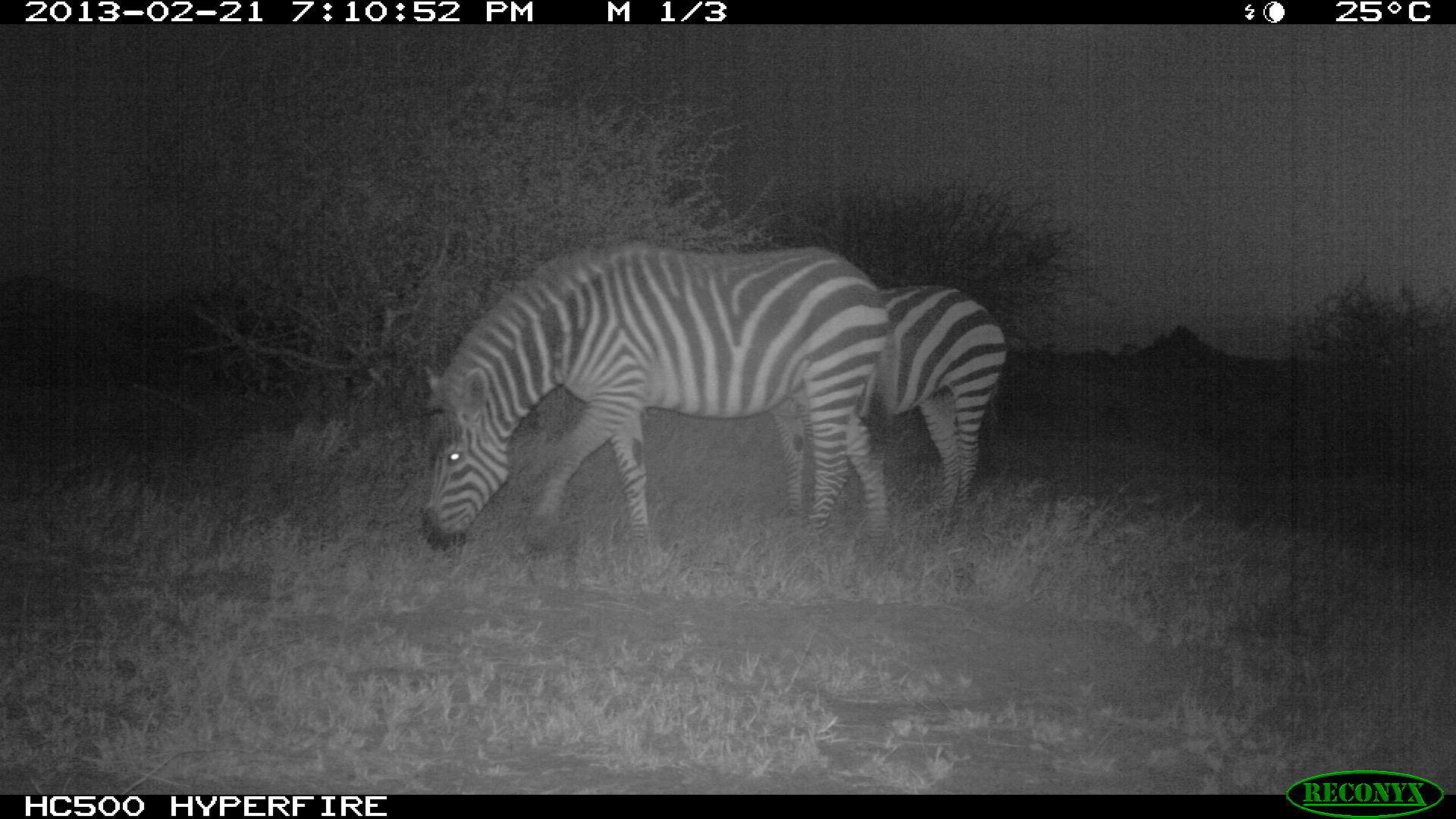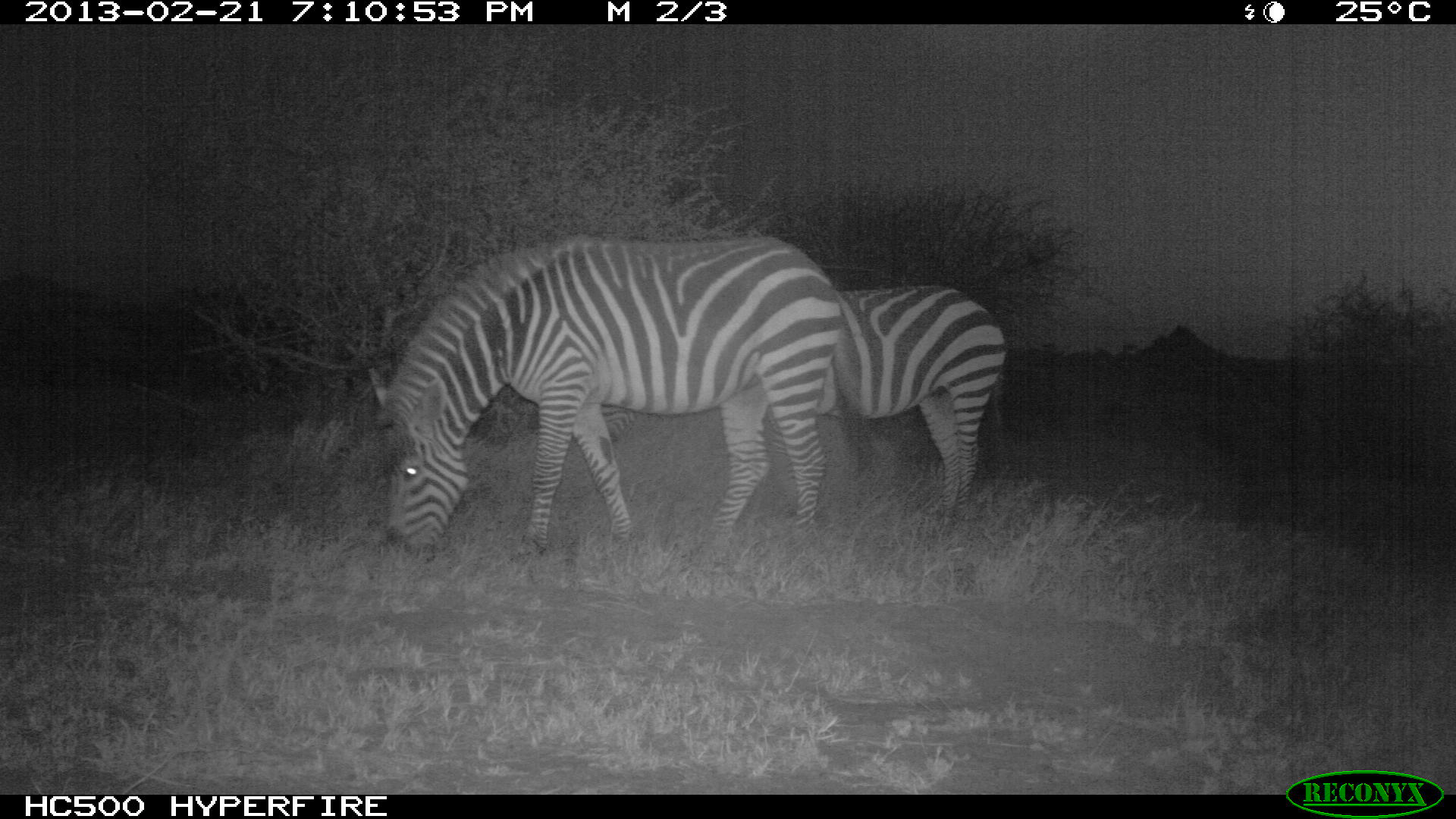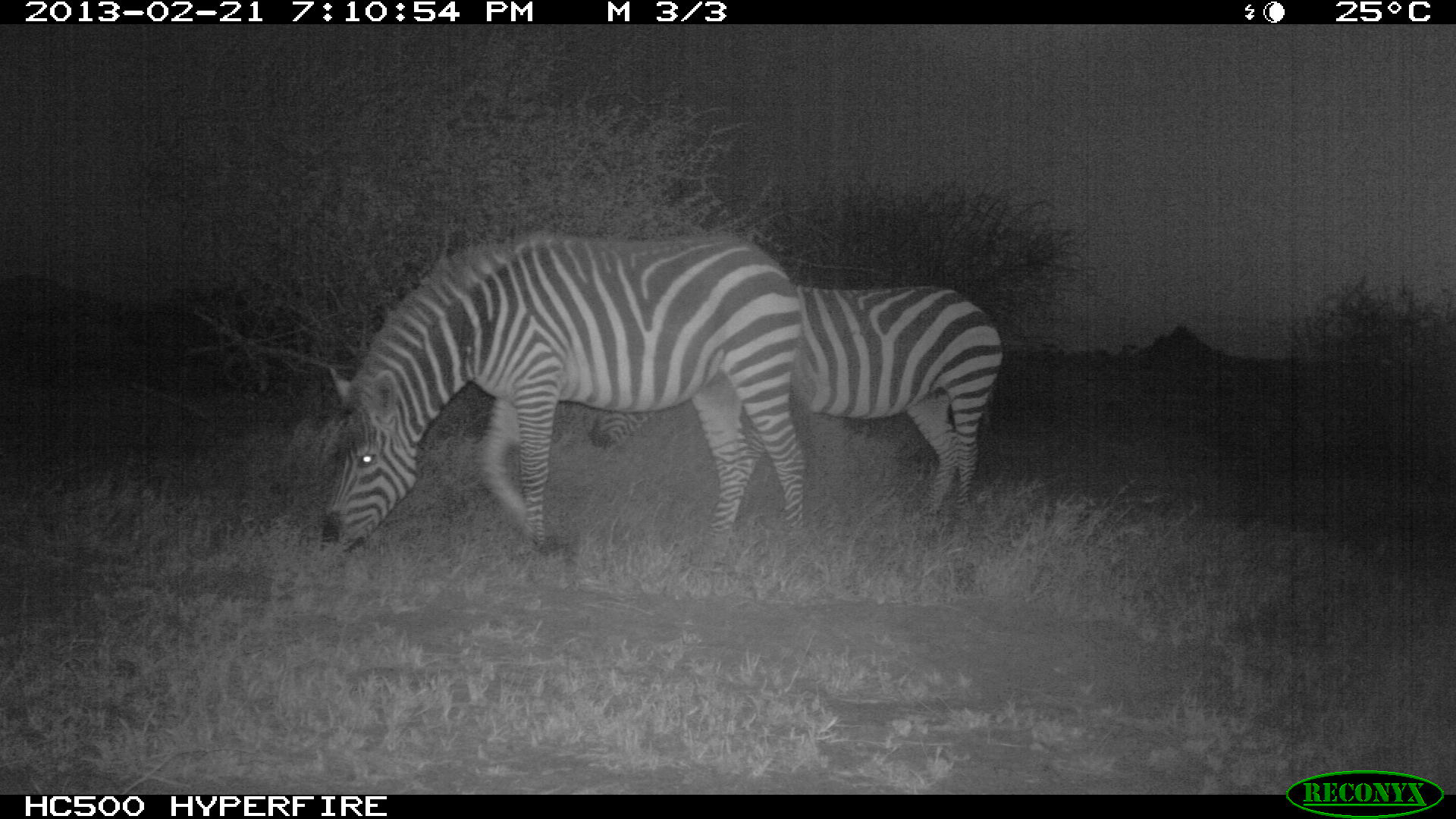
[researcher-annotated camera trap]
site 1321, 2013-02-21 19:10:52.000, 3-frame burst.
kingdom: Animalia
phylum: Chordata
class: Mammalia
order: Perissodactyla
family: Equidae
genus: Equus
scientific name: Equus quagga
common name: plains zebra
Equus quagga (plains zebra), count 2.